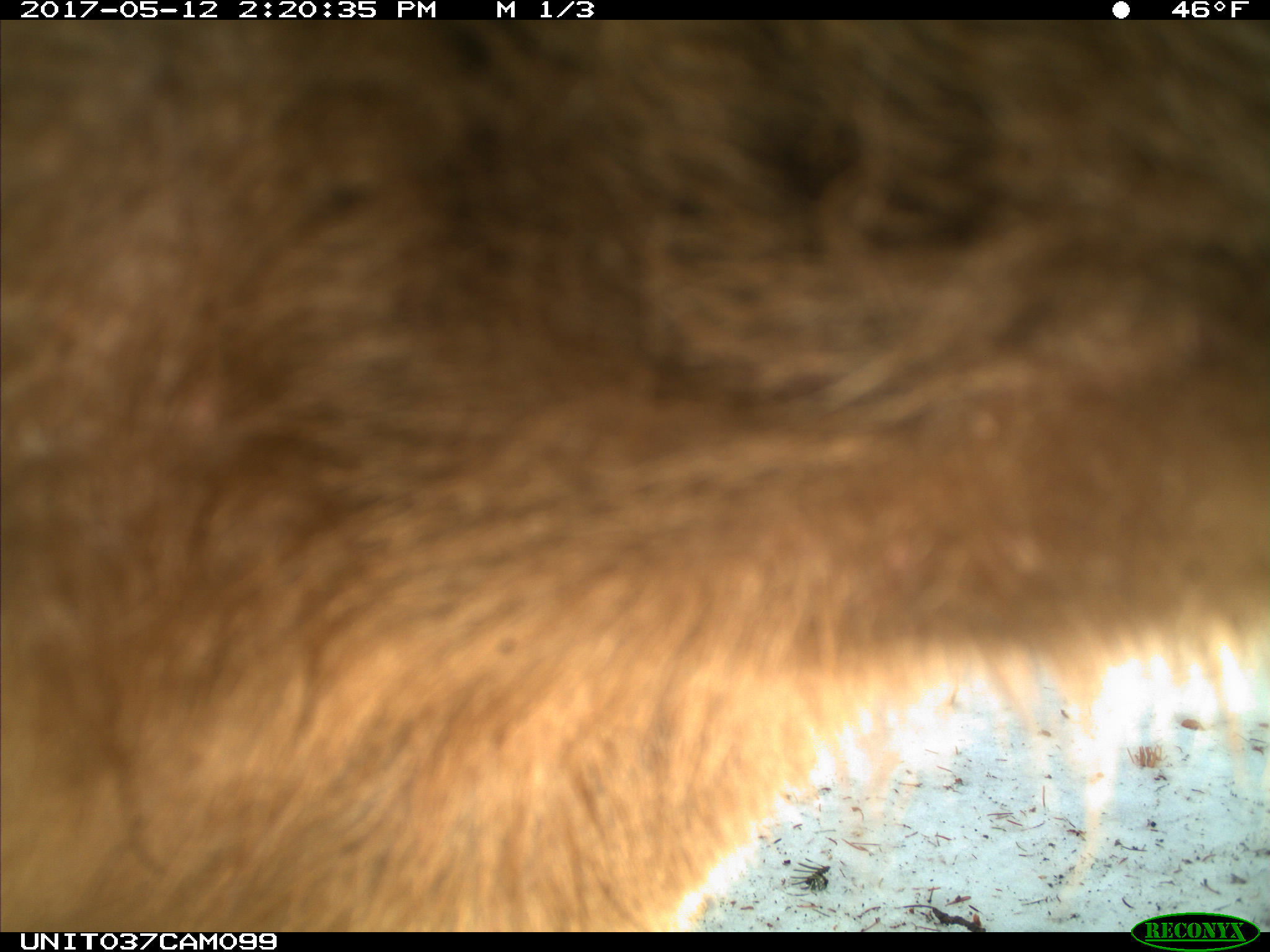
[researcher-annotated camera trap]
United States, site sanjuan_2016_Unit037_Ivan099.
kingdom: Animalia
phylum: Chordata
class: Mammalia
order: Carnivora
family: Ursidae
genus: Ursus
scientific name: Ursus americanus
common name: american black bear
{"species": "Ursus americanus (american black bear)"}